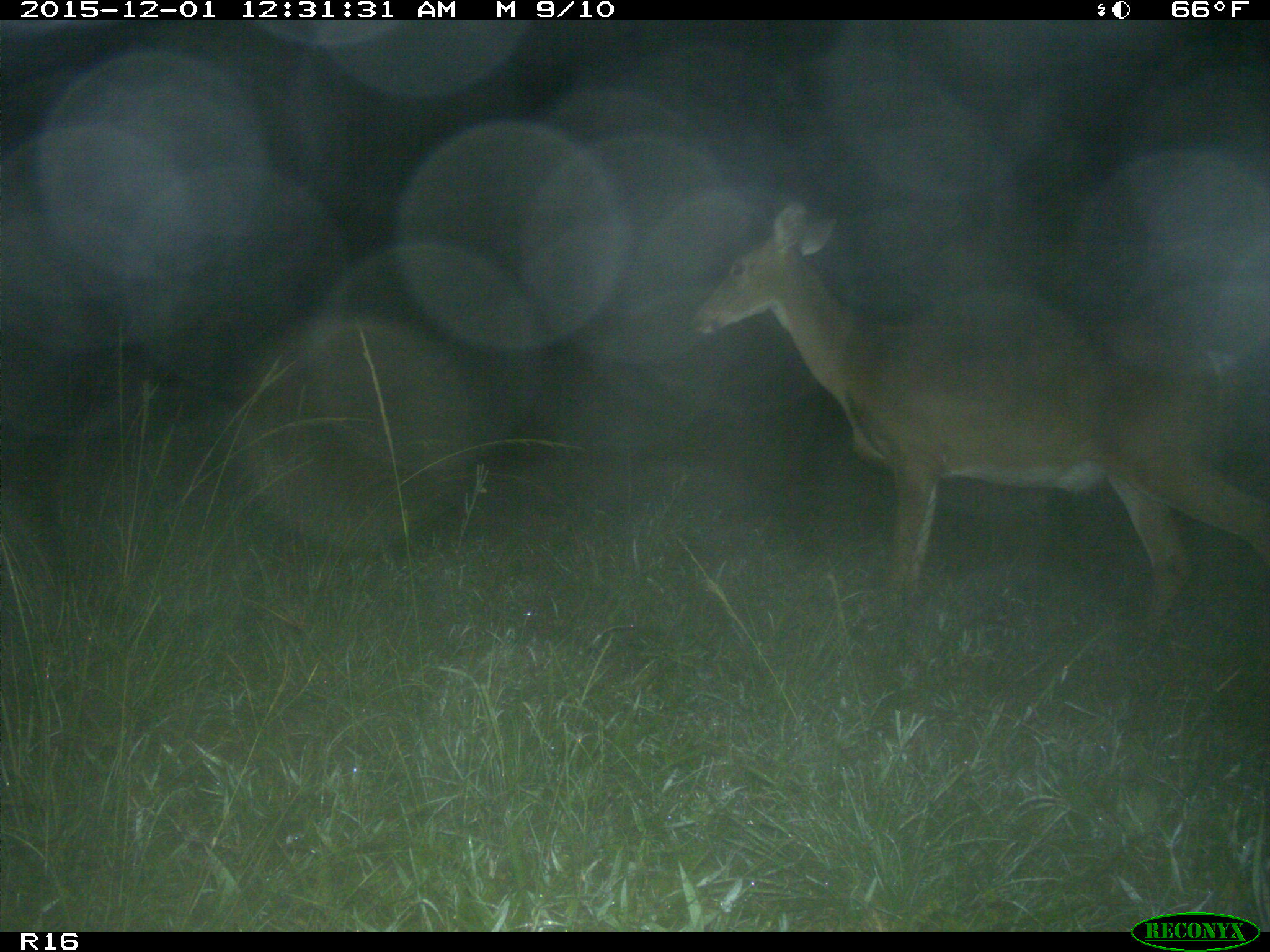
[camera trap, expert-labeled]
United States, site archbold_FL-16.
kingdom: Animalia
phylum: Chordata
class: Mammalia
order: Artiodactyla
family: Cervidae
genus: Odocoileus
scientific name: Odocoileus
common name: deer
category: unidentified deer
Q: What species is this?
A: Unidentified deer (deer) (Odocoileus).